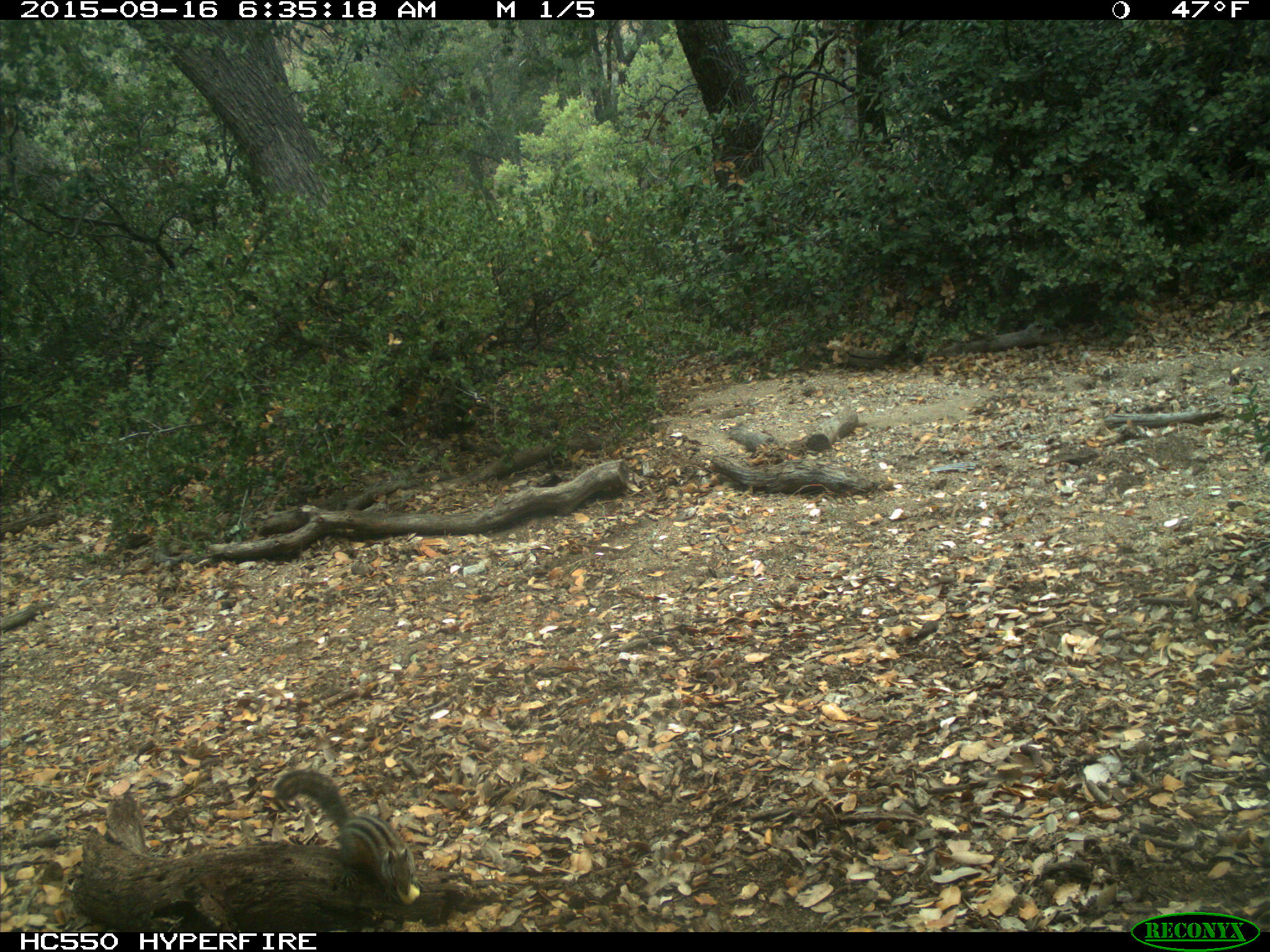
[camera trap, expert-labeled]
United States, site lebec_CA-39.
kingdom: Animalia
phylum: Chordata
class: Mammalia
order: Rodentia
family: Sciuridae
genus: Tamias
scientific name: Tamias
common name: chipmunk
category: unidentified chipmunk